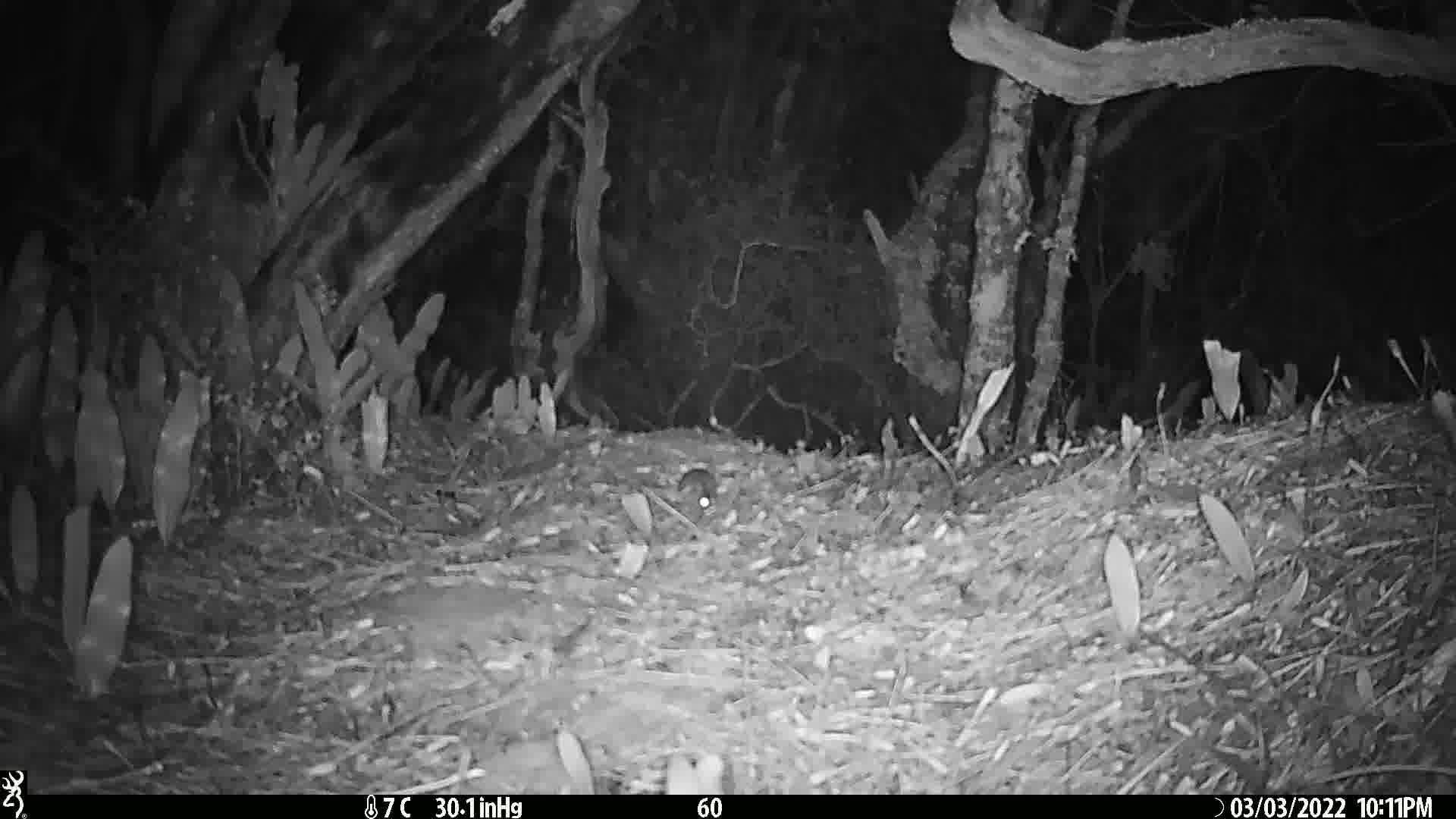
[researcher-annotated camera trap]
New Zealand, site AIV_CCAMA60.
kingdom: Animalia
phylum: Chordata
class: Mammalia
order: Rodentia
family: Muridae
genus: Mus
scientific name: Mus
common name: mouse